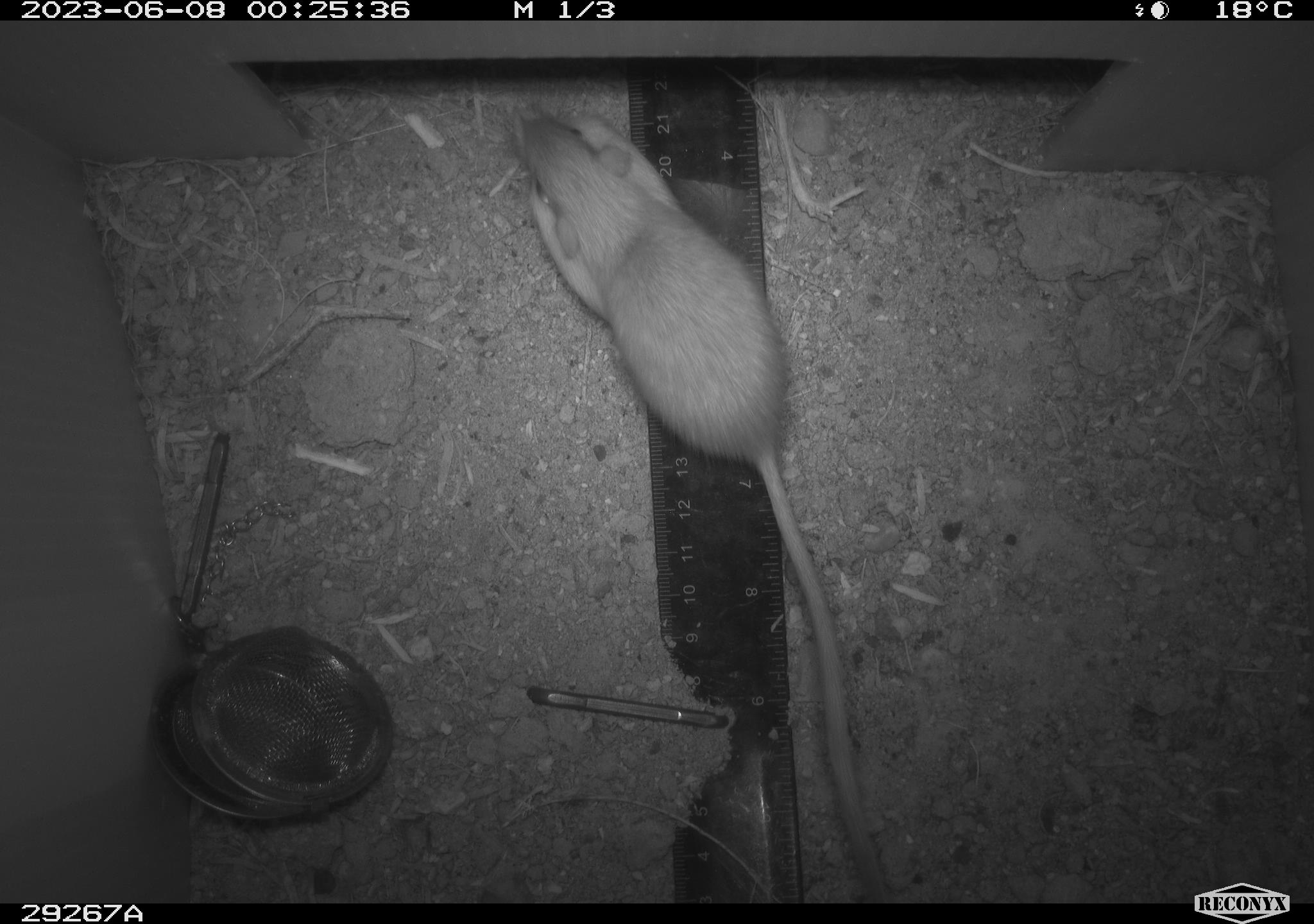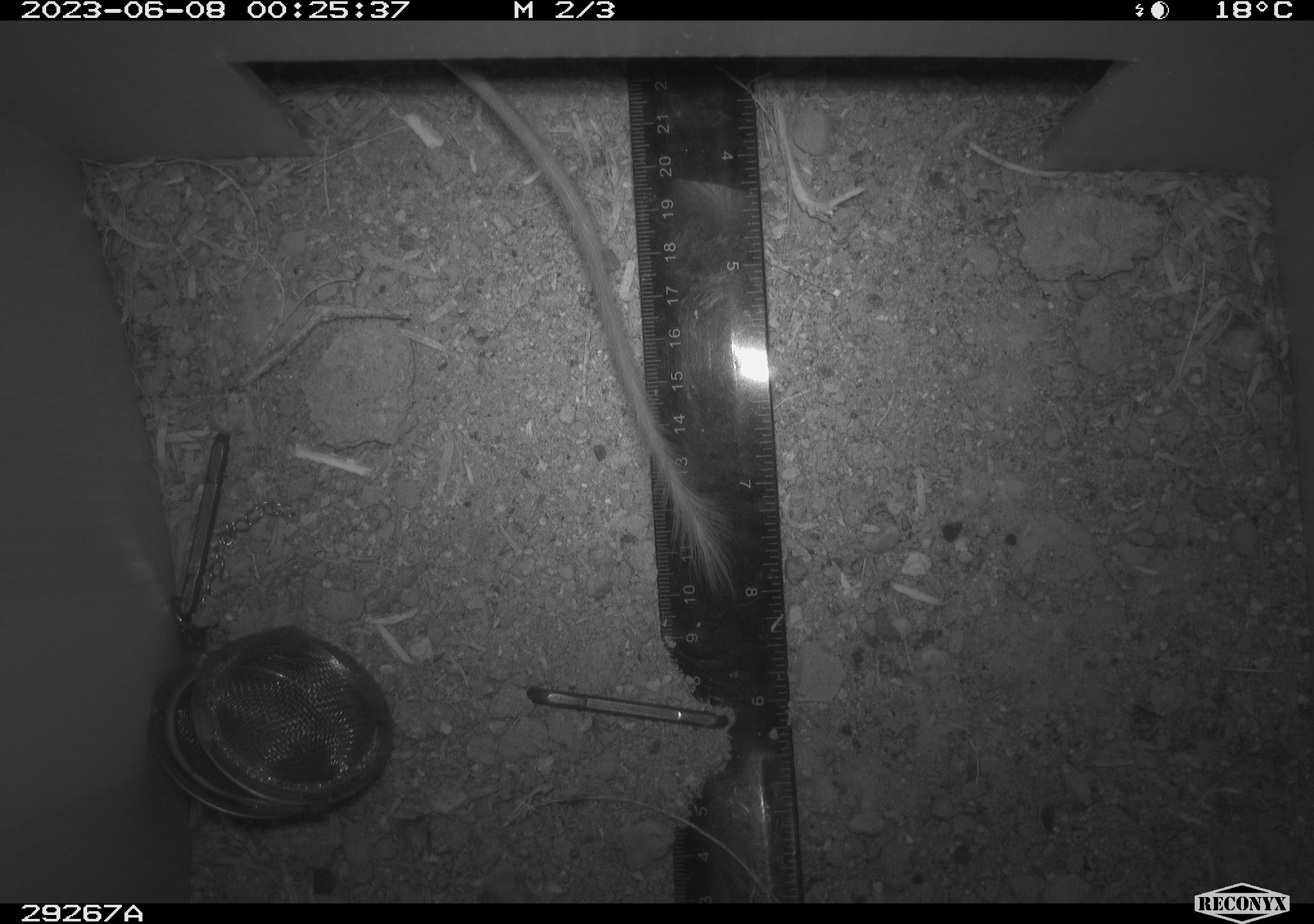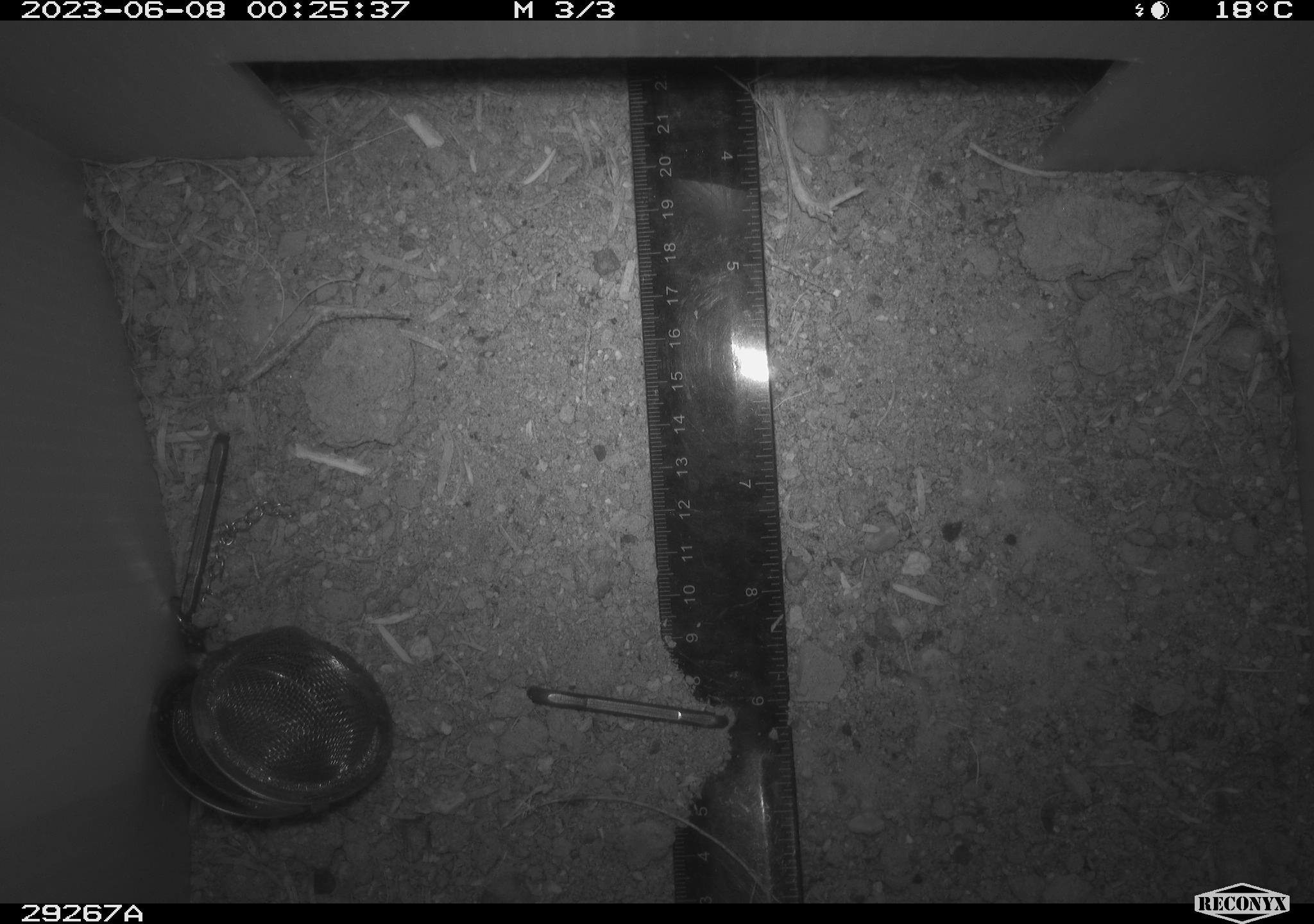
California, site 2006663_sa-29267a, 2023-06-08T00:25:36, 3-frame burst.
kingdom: Animalia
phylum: Chordata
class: Mammalia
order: Rodentia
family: Heteromyidae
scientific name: Heteromyidae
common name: kangaroo rats and pocket mice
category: heteromyidae family